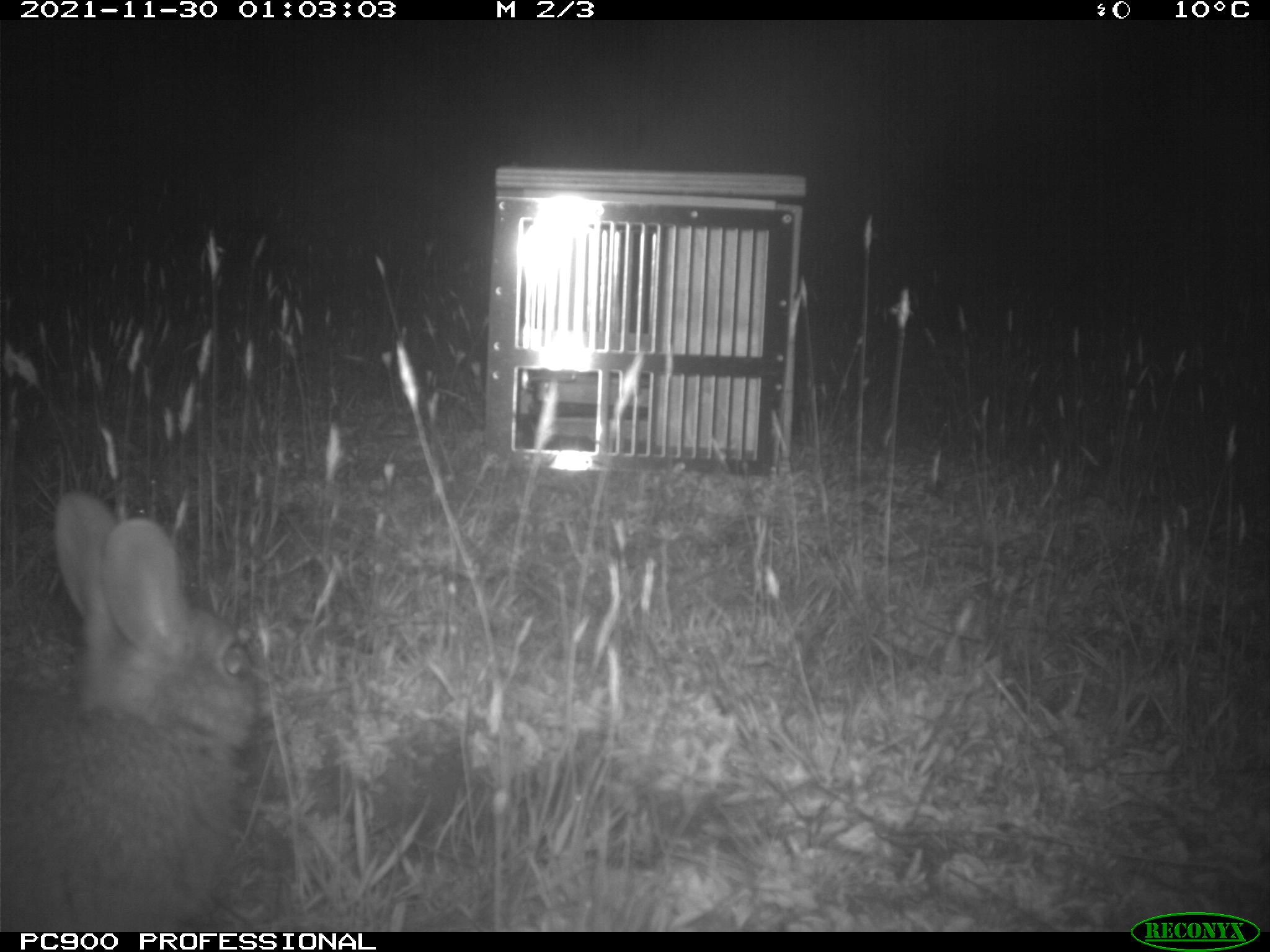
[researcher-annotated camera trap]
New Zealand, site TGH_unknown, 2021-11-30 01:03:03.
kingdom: Animalia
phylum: Chordata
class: Mammalia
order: Lagomorpha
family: Leporidae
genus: Oryctolagus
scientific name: Oryctolagus cuniculus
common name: european rabbit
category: rabbit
Rabbit (european rabbit) (Oryctolagus cuniculus).